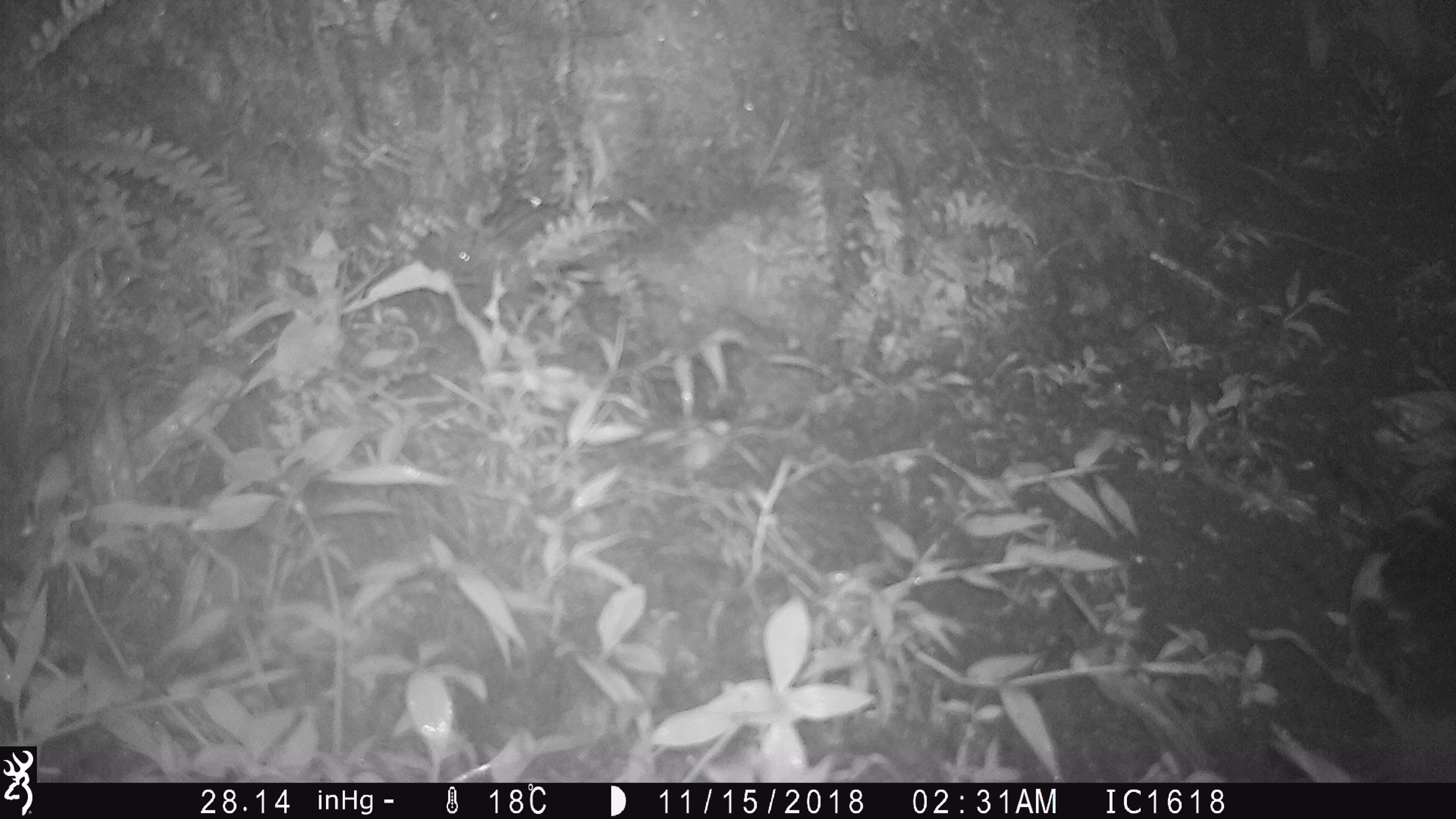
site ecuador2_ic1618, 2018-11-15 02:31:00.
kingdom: Animalia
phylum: Chordata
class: Aves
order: Procellariiformes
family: Procellariidae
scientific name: Procellariidae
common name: petrel chick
Petrel chick (Procellariidae).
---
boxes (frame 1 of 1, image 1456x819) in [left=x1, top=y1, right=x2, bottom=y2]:
petrel chick: [left=1250, top=483, right=1456, bottom=783]